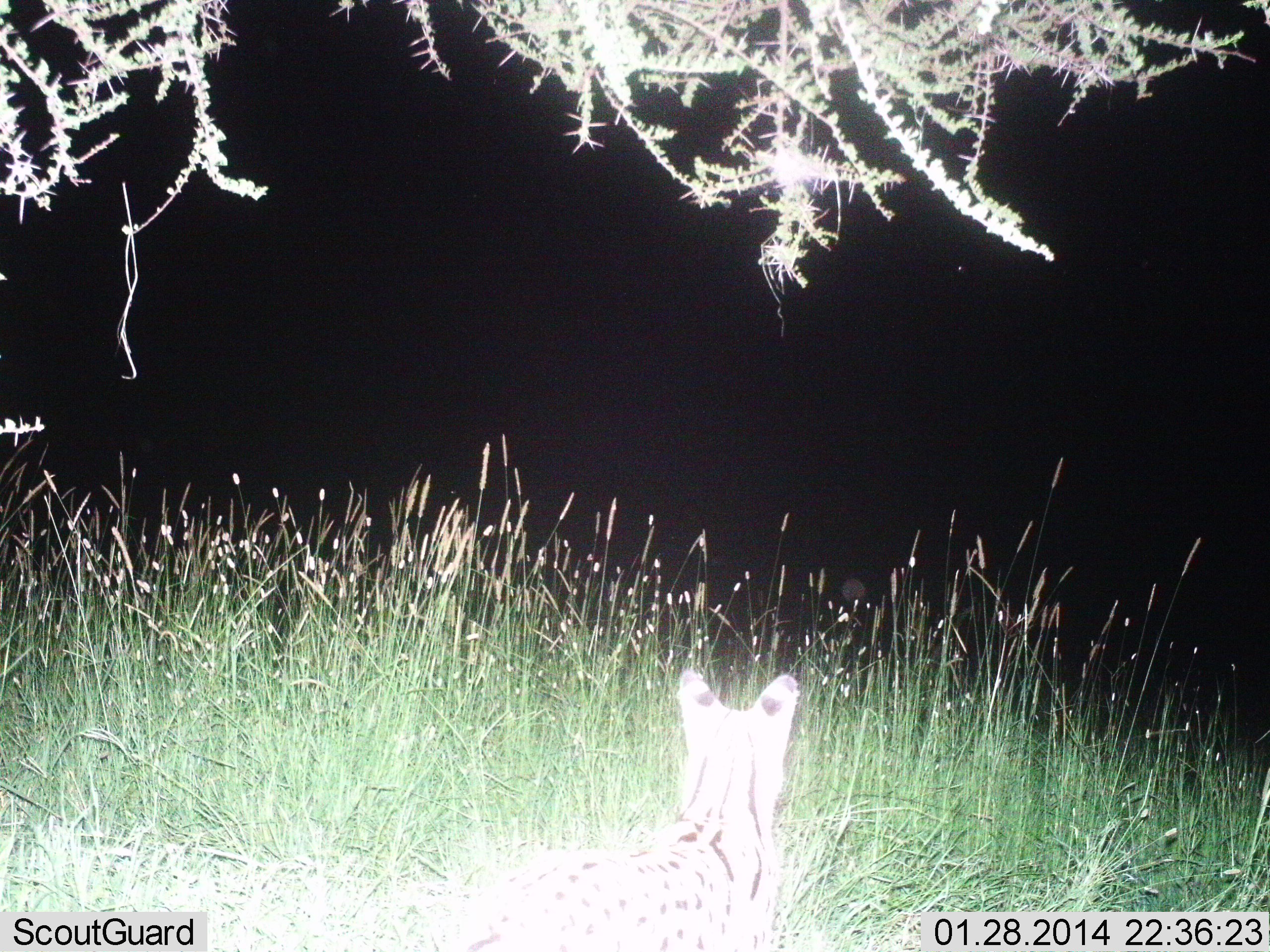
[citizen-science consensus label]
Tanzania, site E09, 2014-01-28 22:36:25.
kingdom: Animalia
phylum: Chordata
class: Mammalia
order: Carnivora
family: Felidae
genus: Leptailurus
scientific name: Leptailurus serval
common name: serval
Serval (Leptailurus serval), count 1. Behavior (volunteer vote fractions): standing 90%, resting 0%, moving 10%, interacting 0%. Young present (vote fraction): 0%. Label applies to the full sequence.